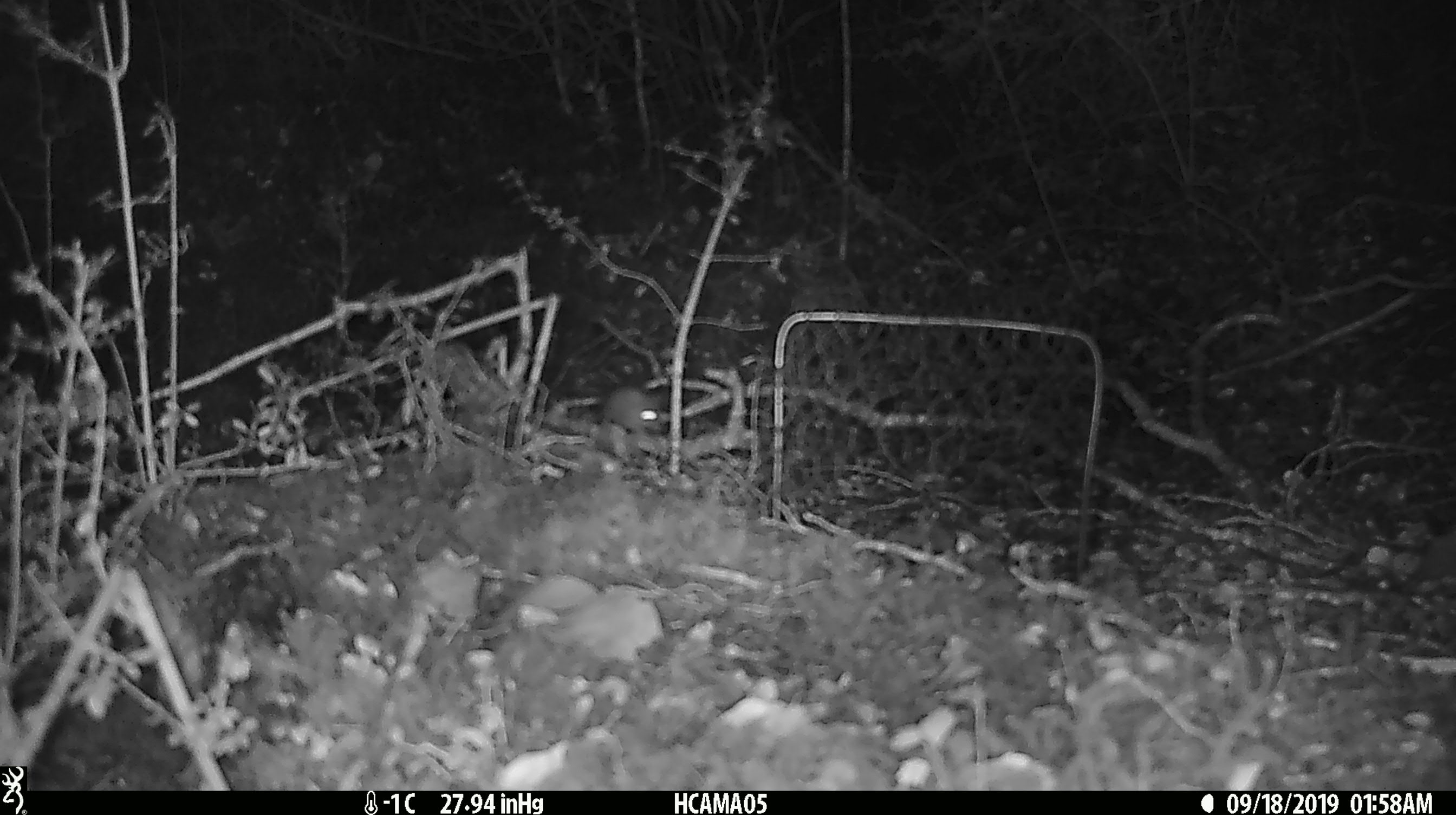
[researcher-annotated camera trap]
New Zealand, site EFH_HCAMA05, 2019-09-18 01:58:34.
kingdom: Animalia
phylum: Chordata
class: Mammalia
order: Rodentia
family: Muridae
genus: Mus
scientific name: Mus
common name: mouse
Mouse (Mus).